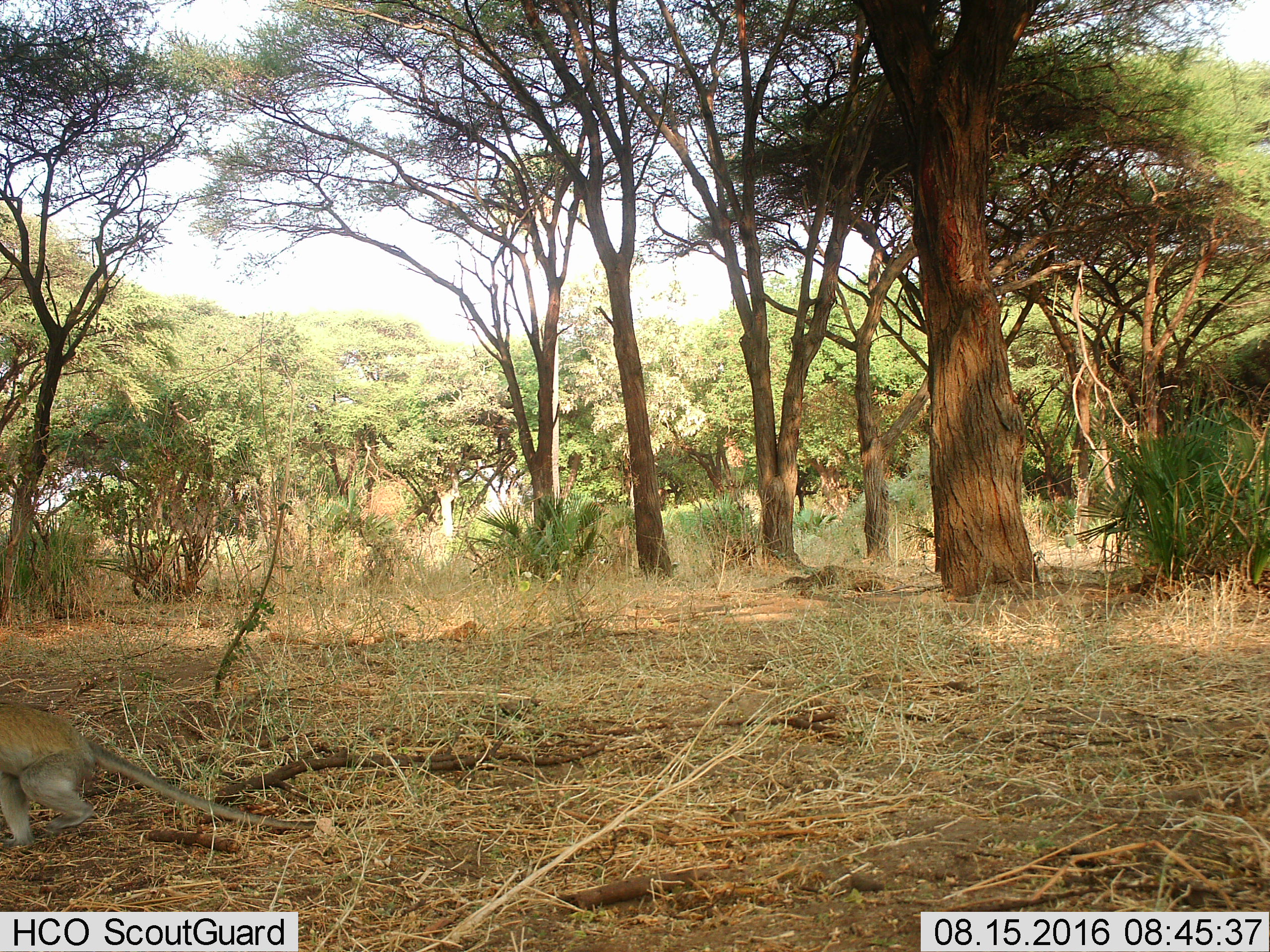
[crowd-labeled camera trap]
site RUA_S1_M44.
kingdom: Animalia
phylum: Chordata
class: Mammalia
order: Primates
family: Cercopithecidae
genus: Chlorocebus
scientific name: Chlorocebus pygerythrus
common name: vervet monkey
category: monkeyvervet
Monkeyvervet (vervet monkey) (Chlorocebus pygerythrus), count 1. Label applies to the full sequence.